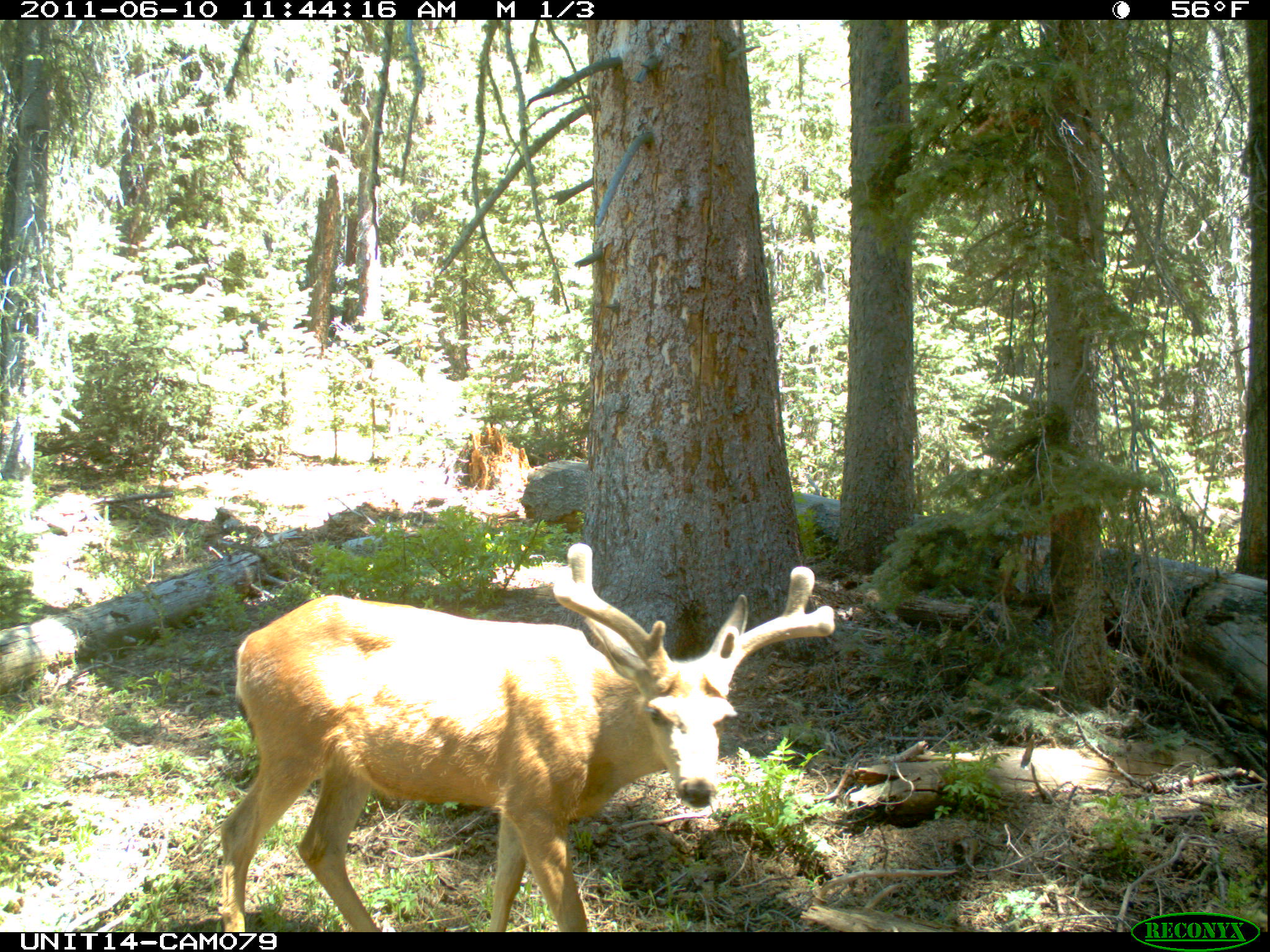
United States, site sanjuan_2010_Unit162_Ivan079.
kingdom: Animalia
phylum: Chordata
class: Mammalia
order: Artiodactyla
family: Cervidae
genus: Odocoileus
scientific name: Odocoileus hemionus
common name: mule deer